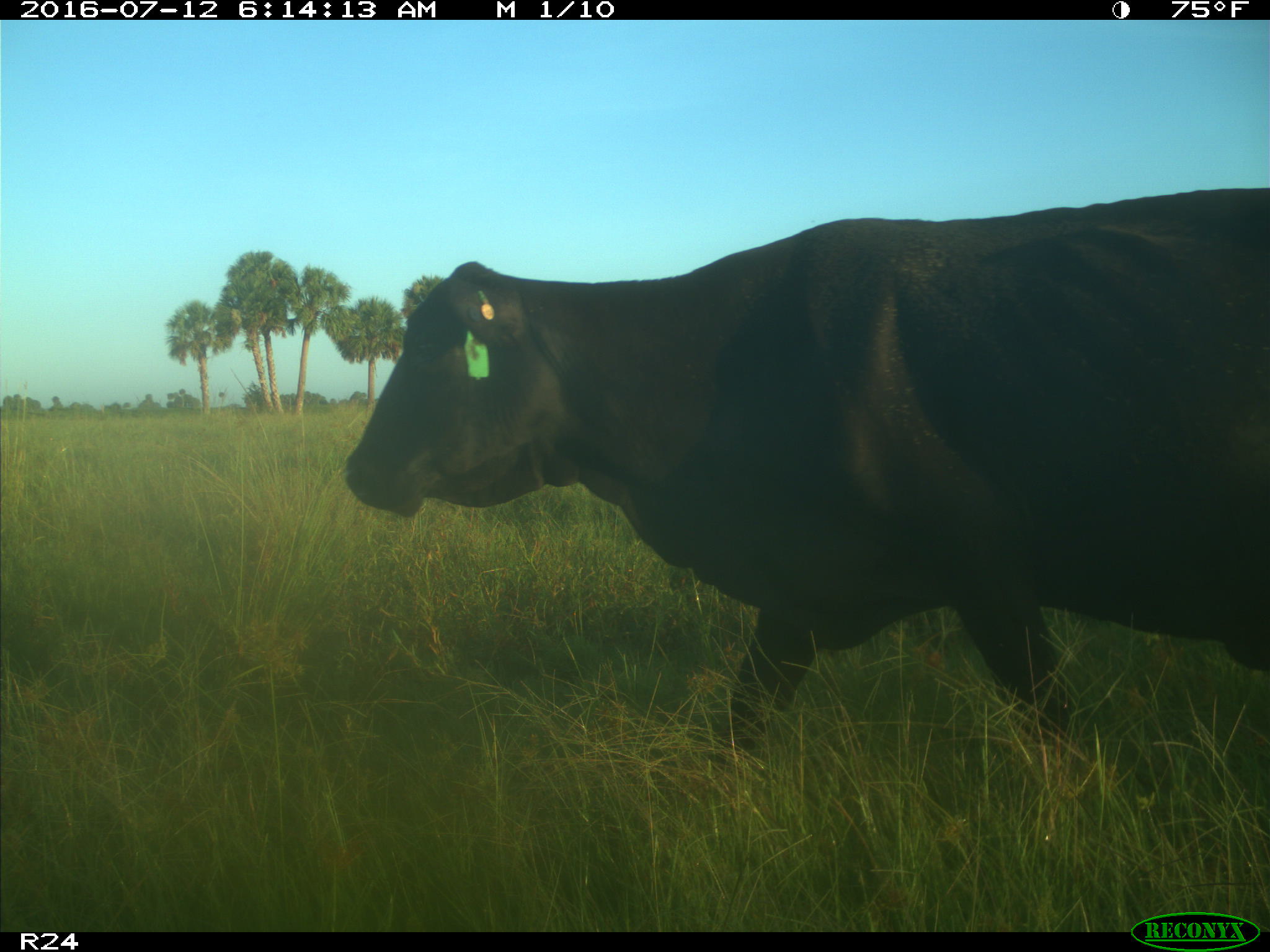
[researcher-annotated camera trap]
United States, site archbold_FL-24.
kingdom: Animalia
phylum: Chordata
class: Mammalia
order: Artiodactyla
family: Bovidae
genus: Bos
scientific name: Bos taurus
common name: domestic cow